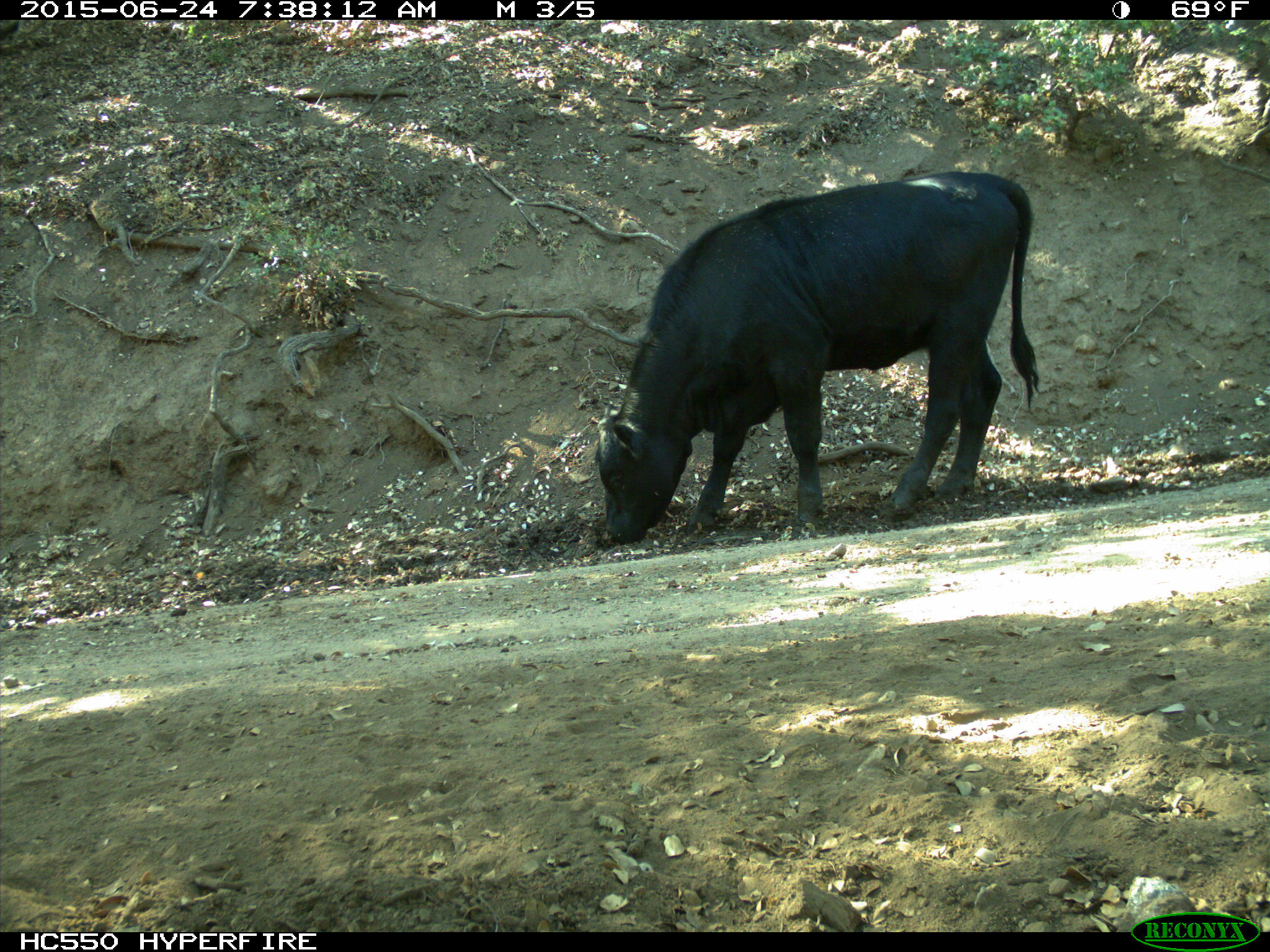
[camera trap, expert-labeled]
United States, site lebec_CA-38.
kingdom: Animalia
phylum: Chordata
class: Mammalia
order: Artiodactyla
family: Bovidae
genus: Bos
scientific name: Bos taurus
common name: domestic cow